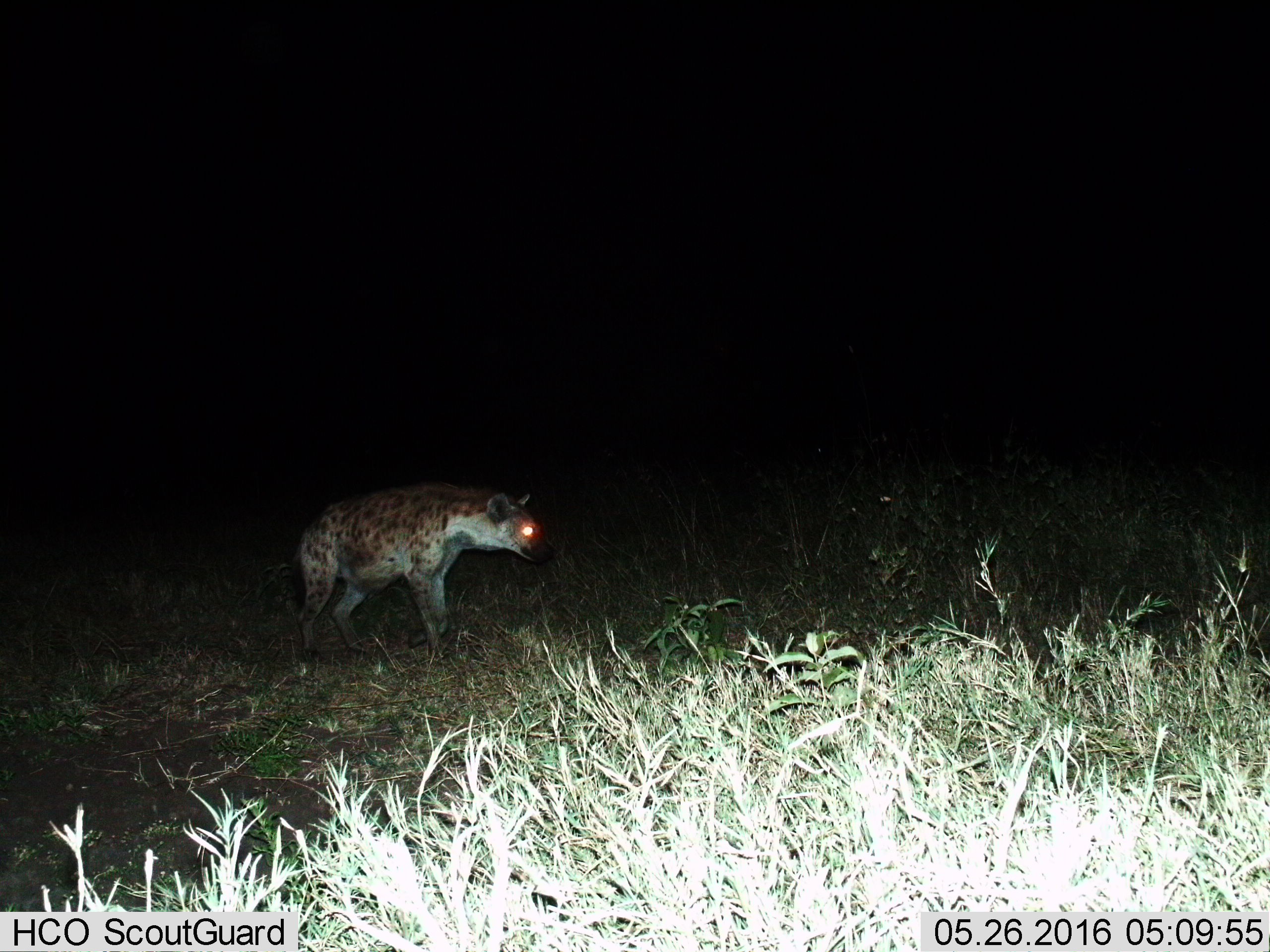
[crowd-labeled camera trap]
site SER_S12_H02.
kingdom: Animalia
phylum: Chordata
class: Mammalia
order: Carnivora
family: Hyaenidae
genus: Crocuta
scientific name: Crocuta crocuta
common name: spotted hyena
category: hyenaspotted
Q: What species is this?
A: Hyenaspotted (spotted hyena) (Crocuta crocuta).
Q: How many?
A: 1.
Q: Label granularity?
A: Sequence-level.